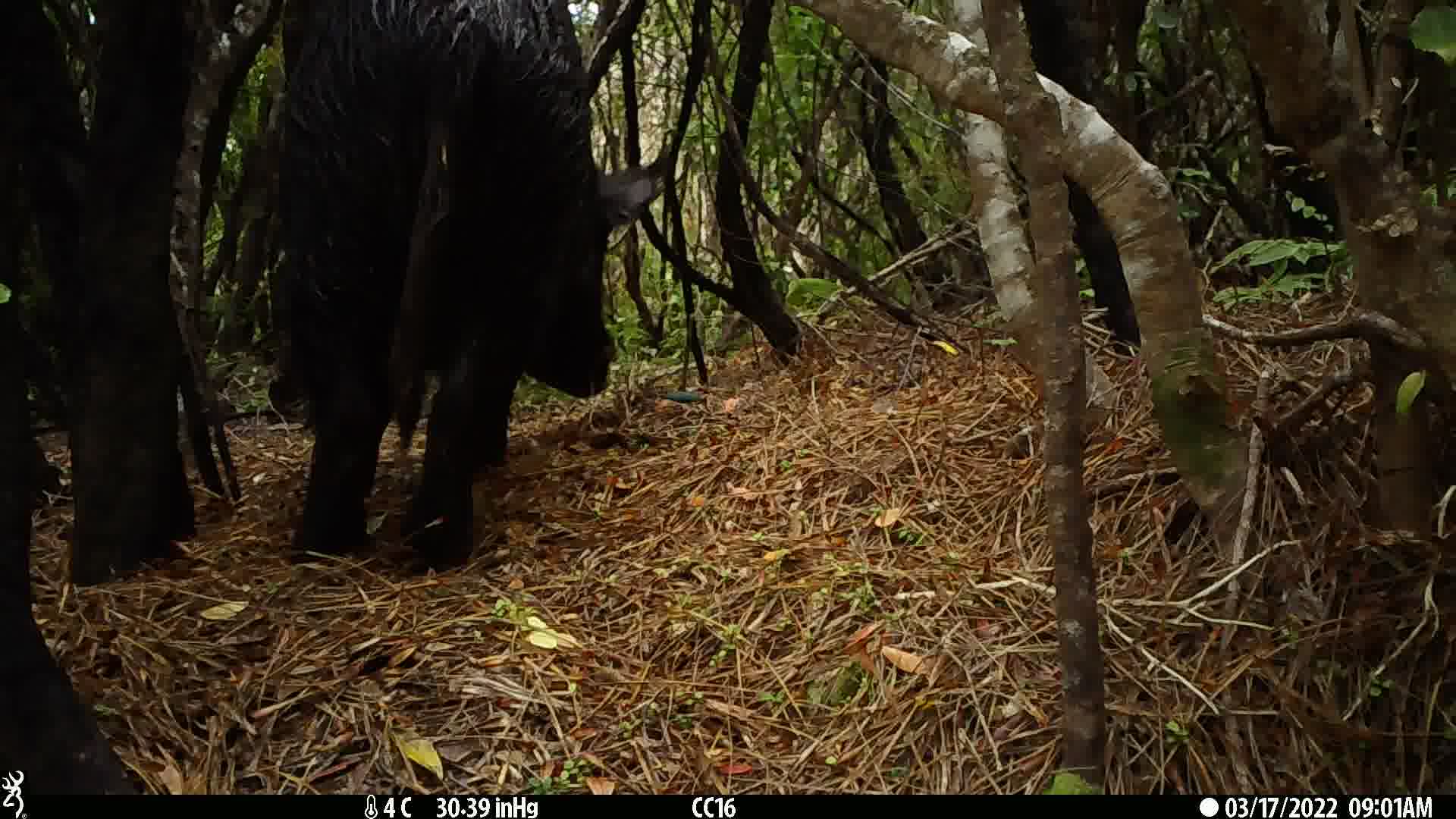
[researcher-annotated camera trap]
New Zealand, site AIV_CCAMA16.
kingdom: Animalia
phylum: Chordata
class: Mammalia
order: Artiodactyla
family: Suidae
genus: Sus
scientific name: Sus scrofa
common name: pig